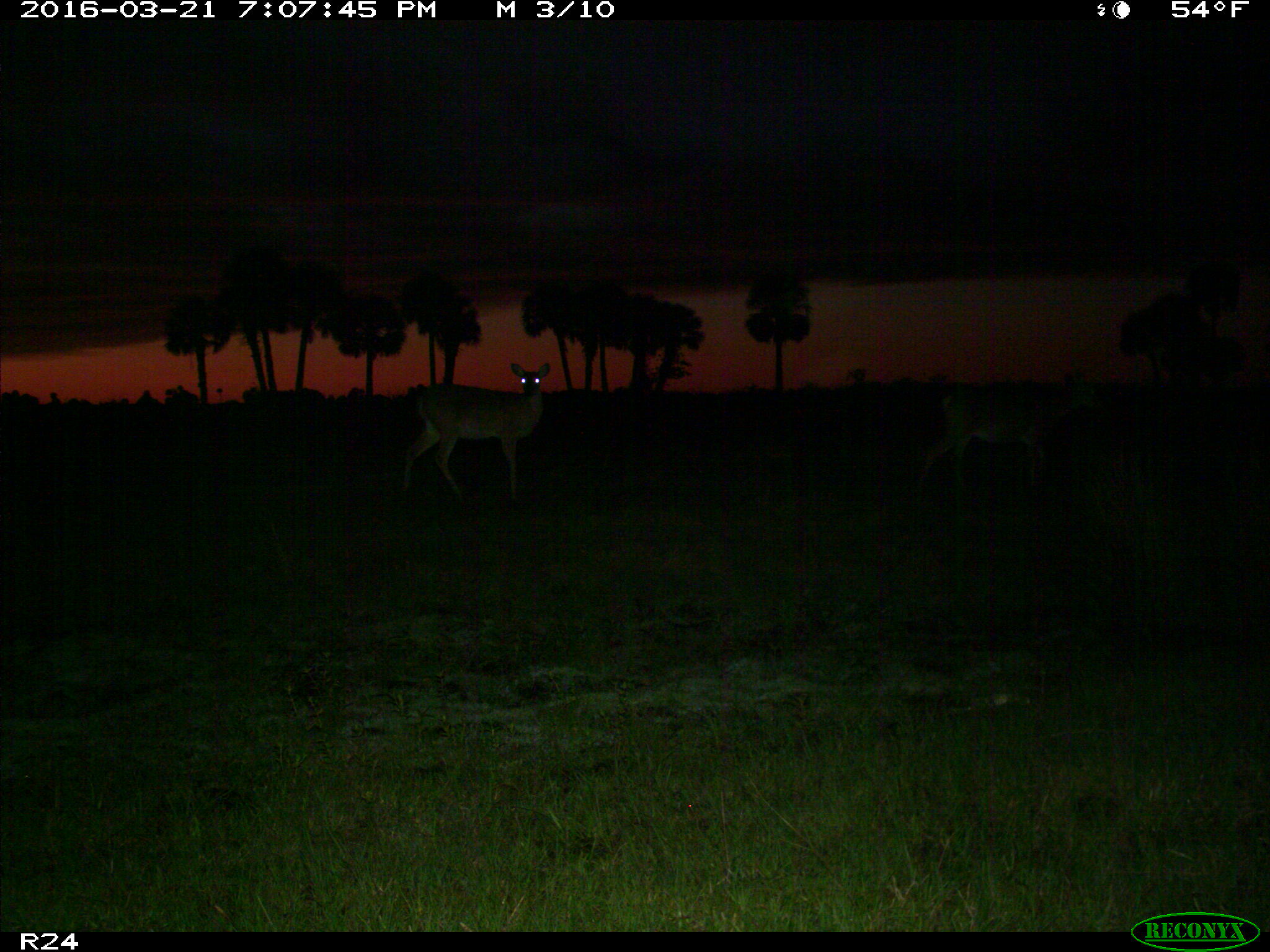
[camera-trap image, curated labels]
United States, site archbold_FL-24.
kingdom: Animalia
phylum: Chordata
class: Mammalia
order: Artiodactyla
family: Cervidae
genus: Odocoileus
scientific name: Odocoileus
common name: deer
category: unidentified deer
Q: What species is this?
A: Unidentified deer (deer) (Odocoileus).